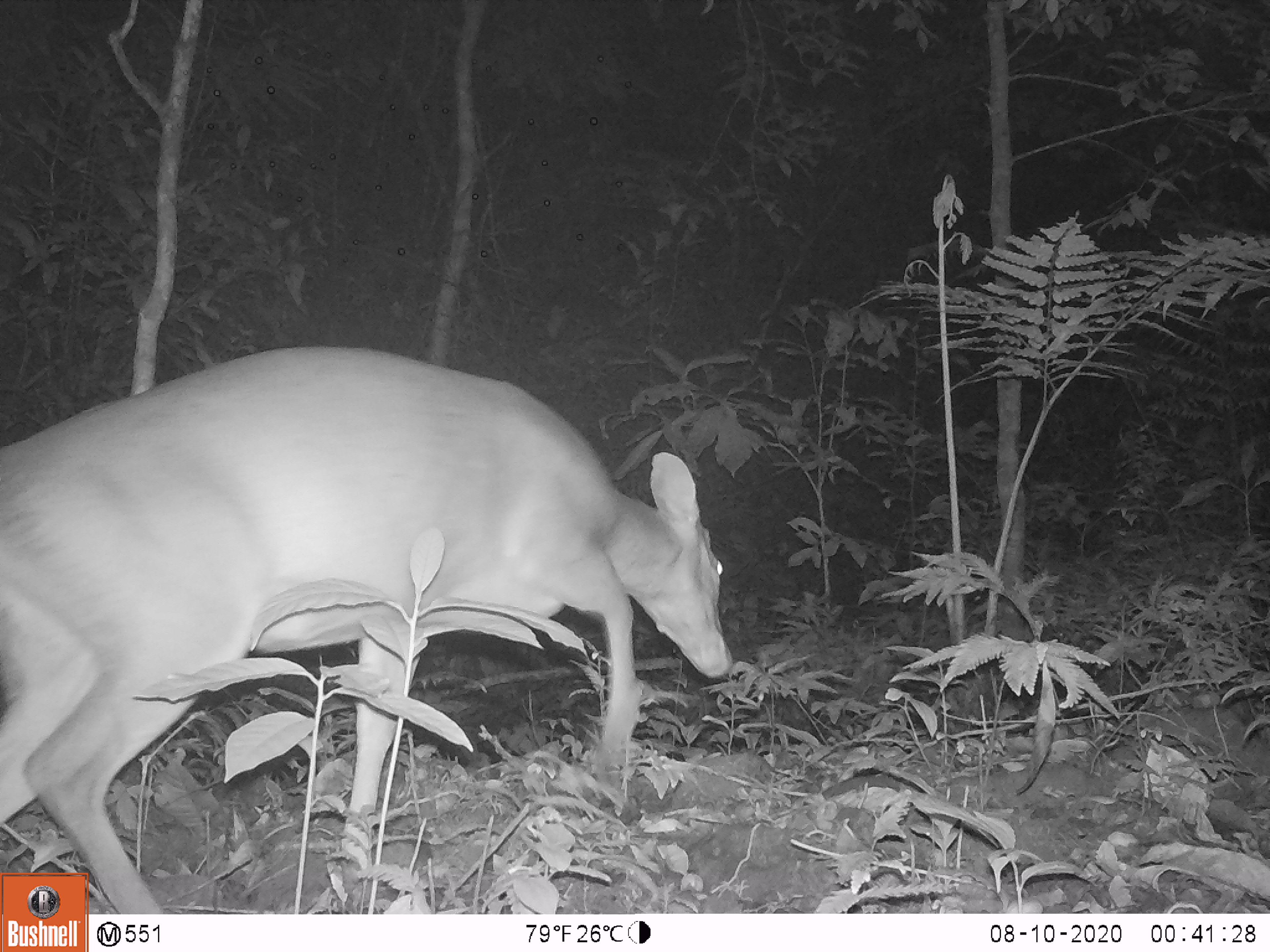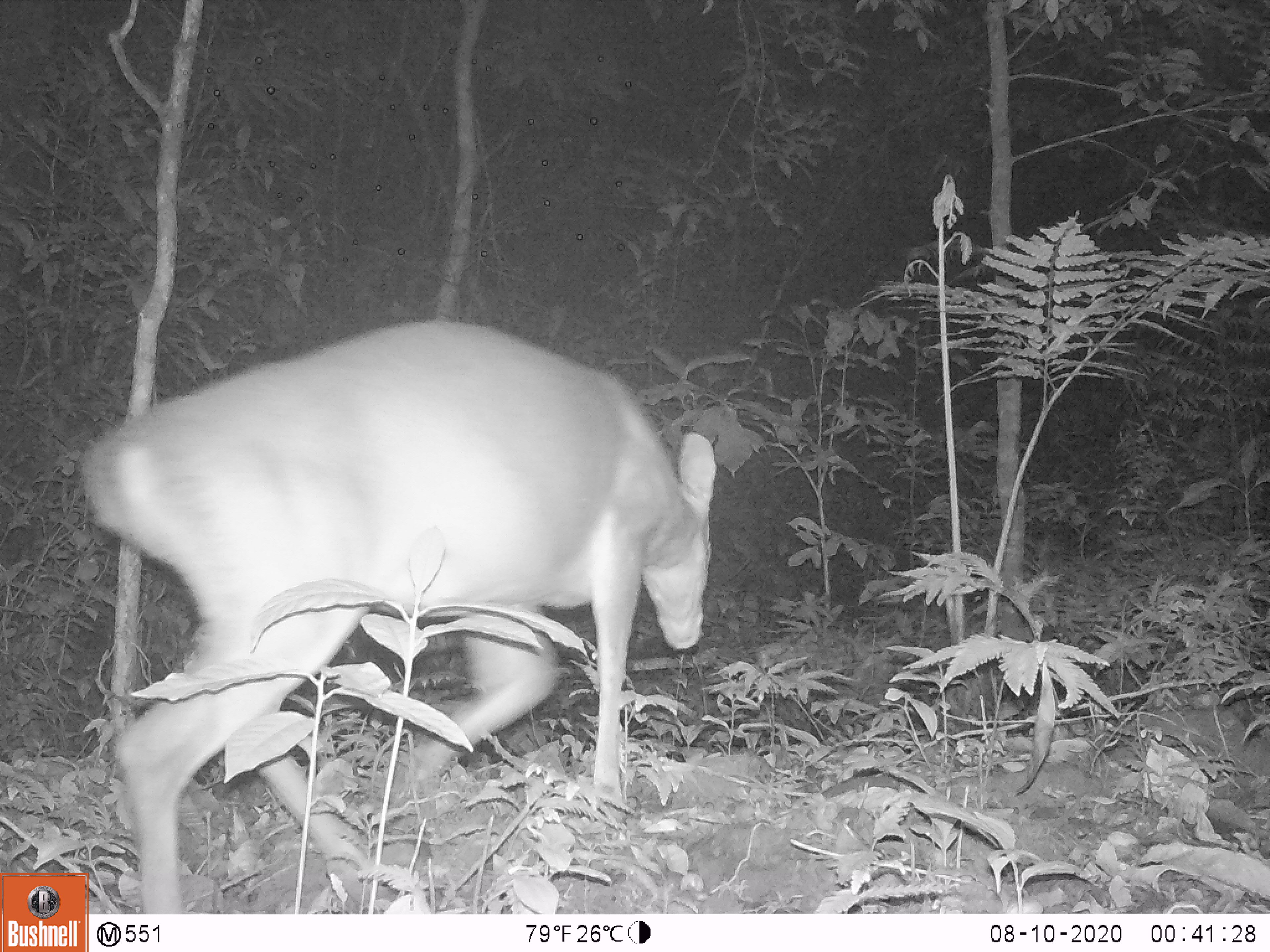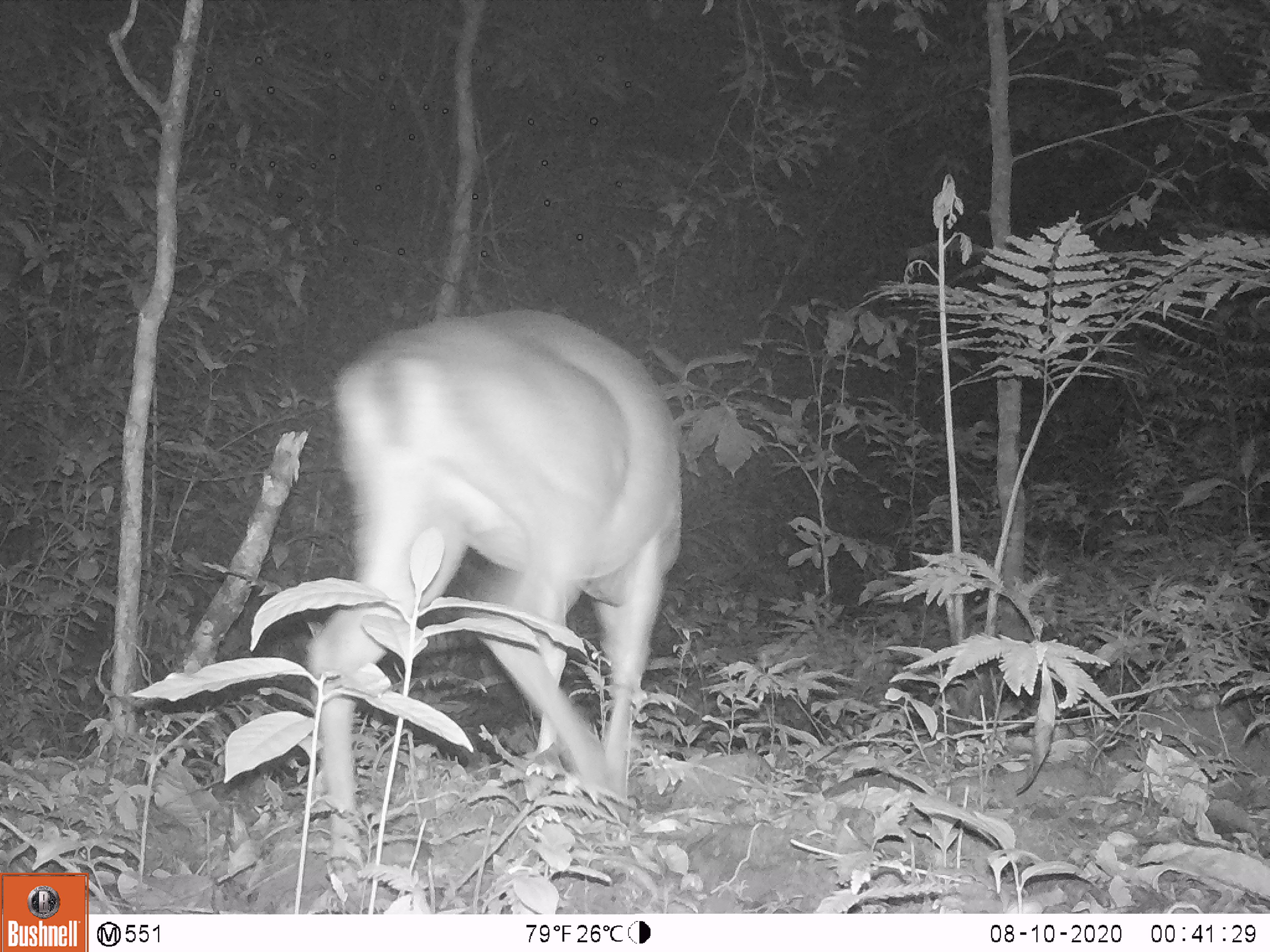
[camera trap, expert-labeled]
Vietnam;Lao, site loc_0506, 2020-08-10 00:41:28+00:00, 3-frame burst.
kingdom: Animalia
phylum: Chordata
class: Mammalia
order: Artiodactyla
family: Cervidae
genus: Muntiacus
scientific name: Muntiacus vuquangensis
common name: large-antlered muntjac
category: large antlered muntjac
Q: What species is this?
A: Large antlered muntjac (large-antlered muntjac) (Muntiacus vuquangensis).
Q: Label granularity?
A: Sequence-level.